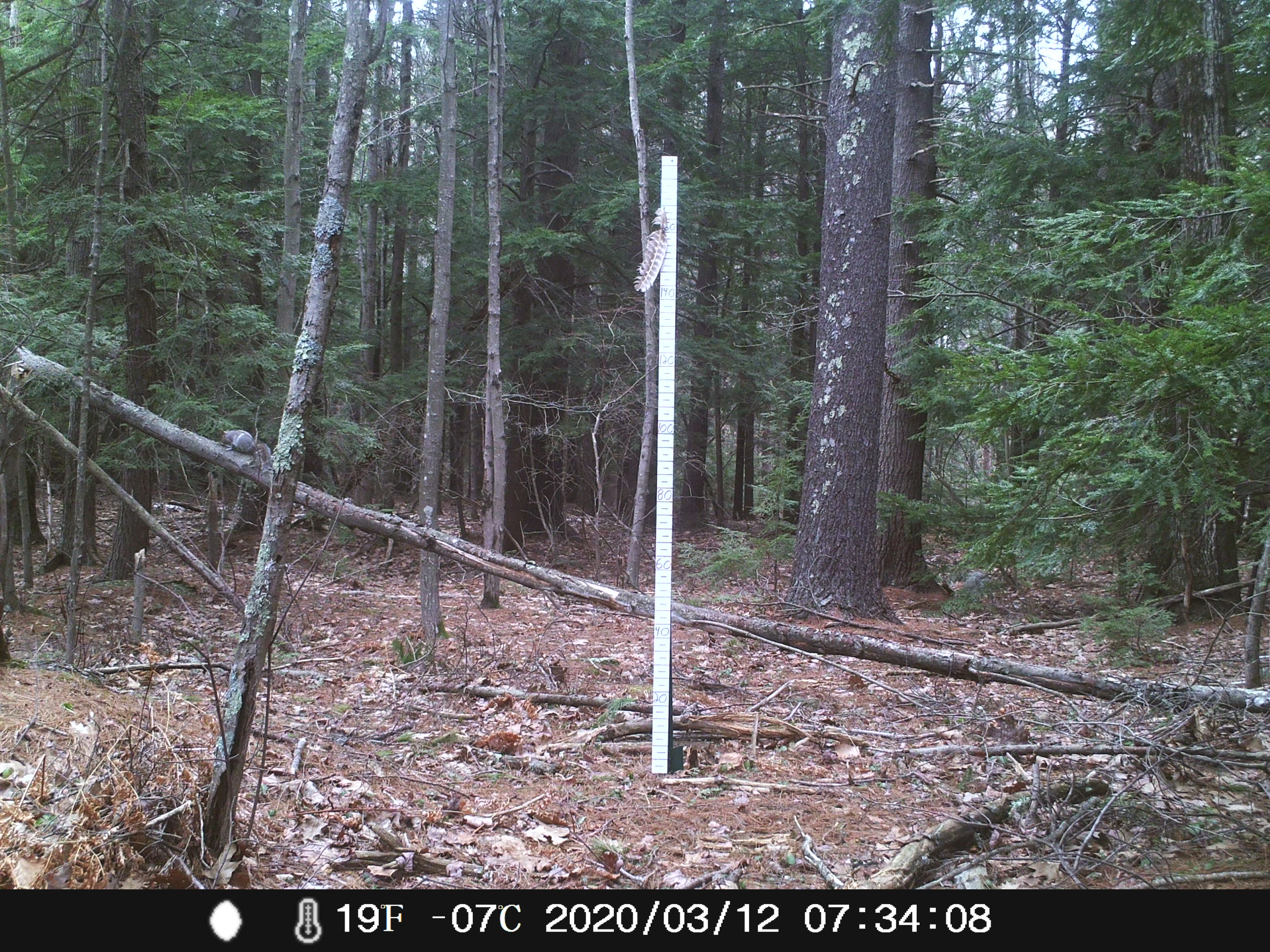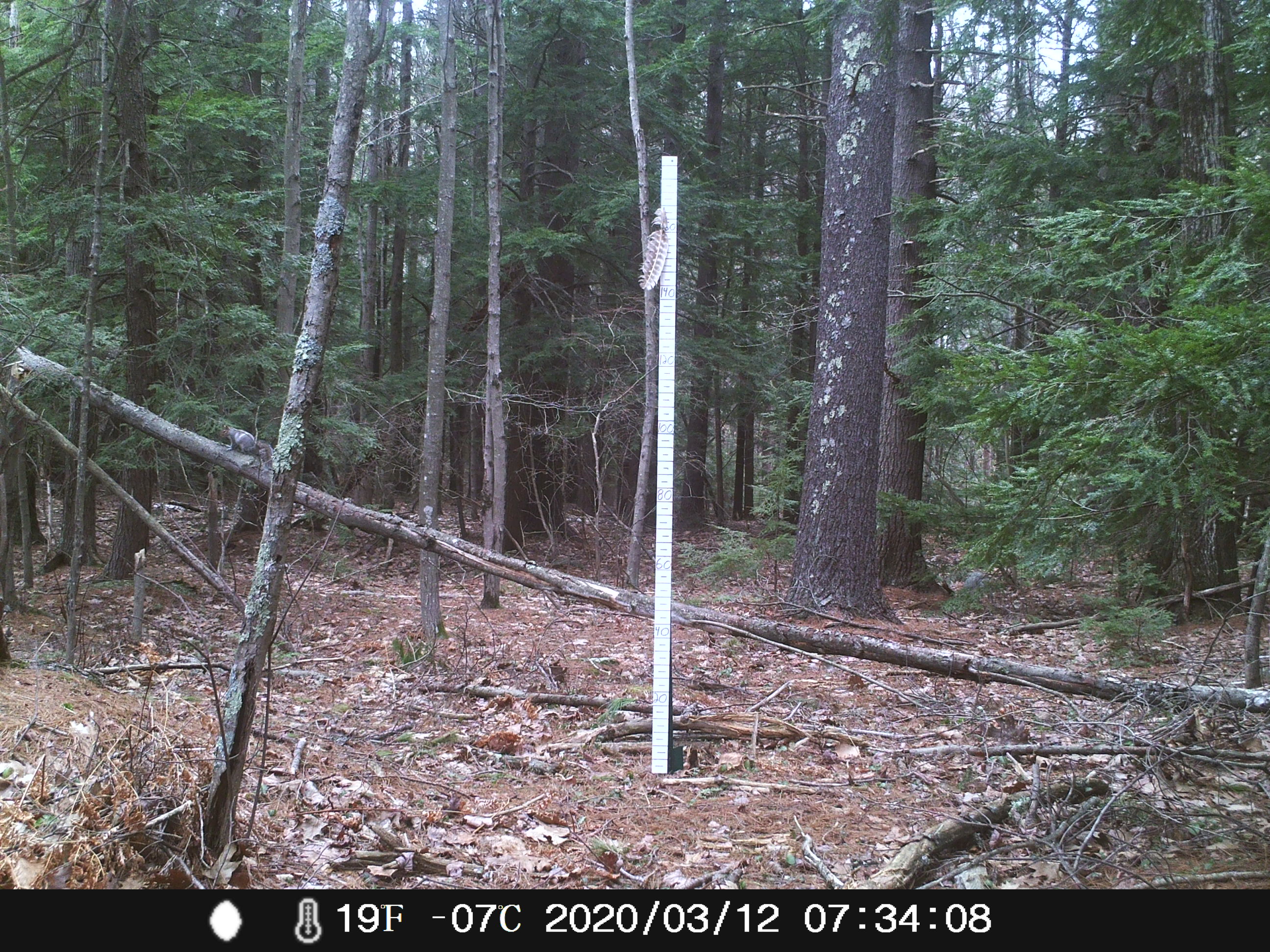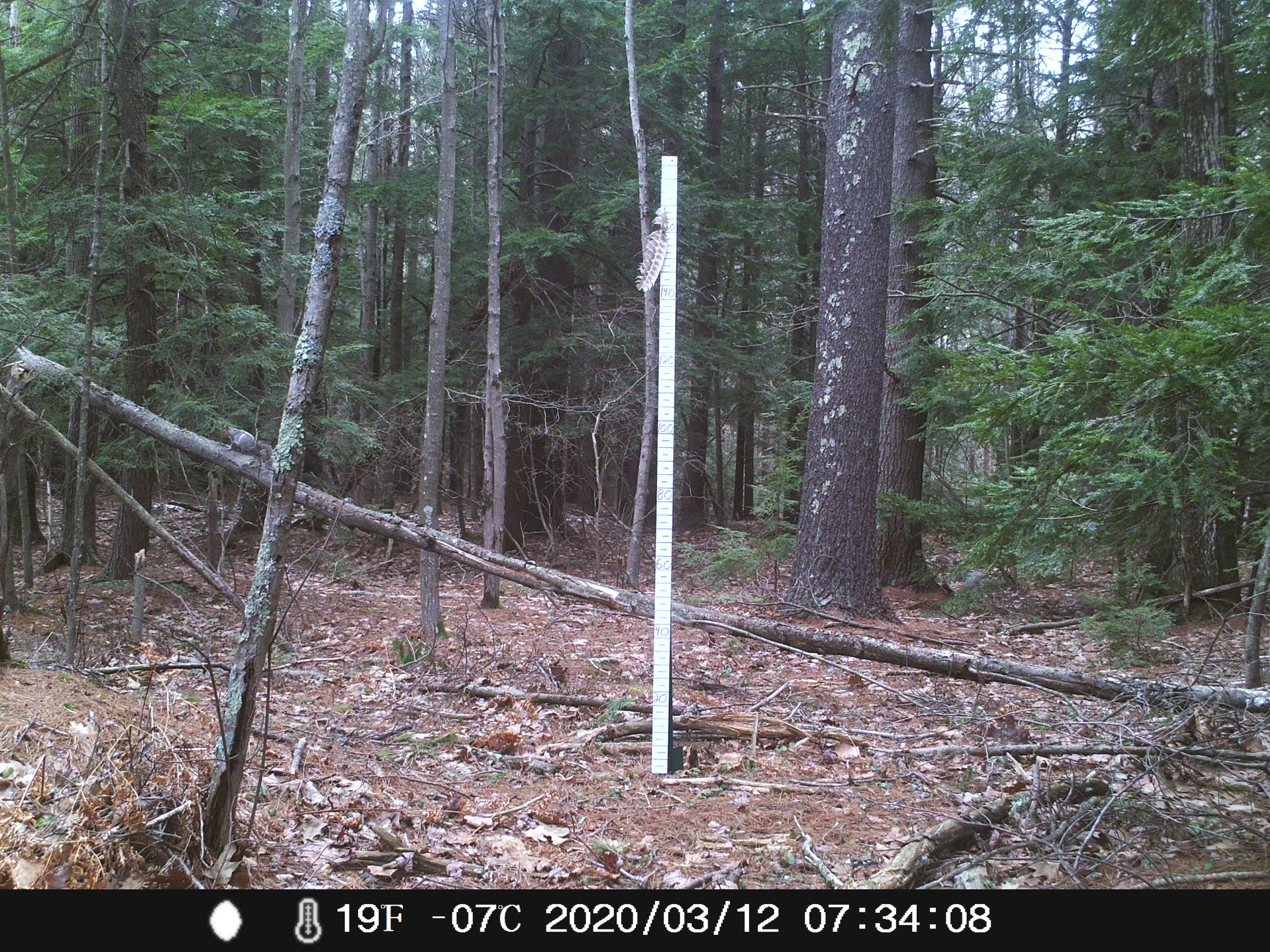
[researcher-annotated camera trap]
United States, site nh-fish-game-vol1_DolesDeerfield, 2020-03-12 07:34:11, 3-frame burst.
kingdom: Animalia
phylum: Chordata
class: Mammalia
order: Rodentia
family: Sciuridae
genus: Sciurus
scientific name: Sciurus carolinensis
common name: gray squirrel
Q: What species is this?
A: Gray squirrel (Sciurus carolinensis).